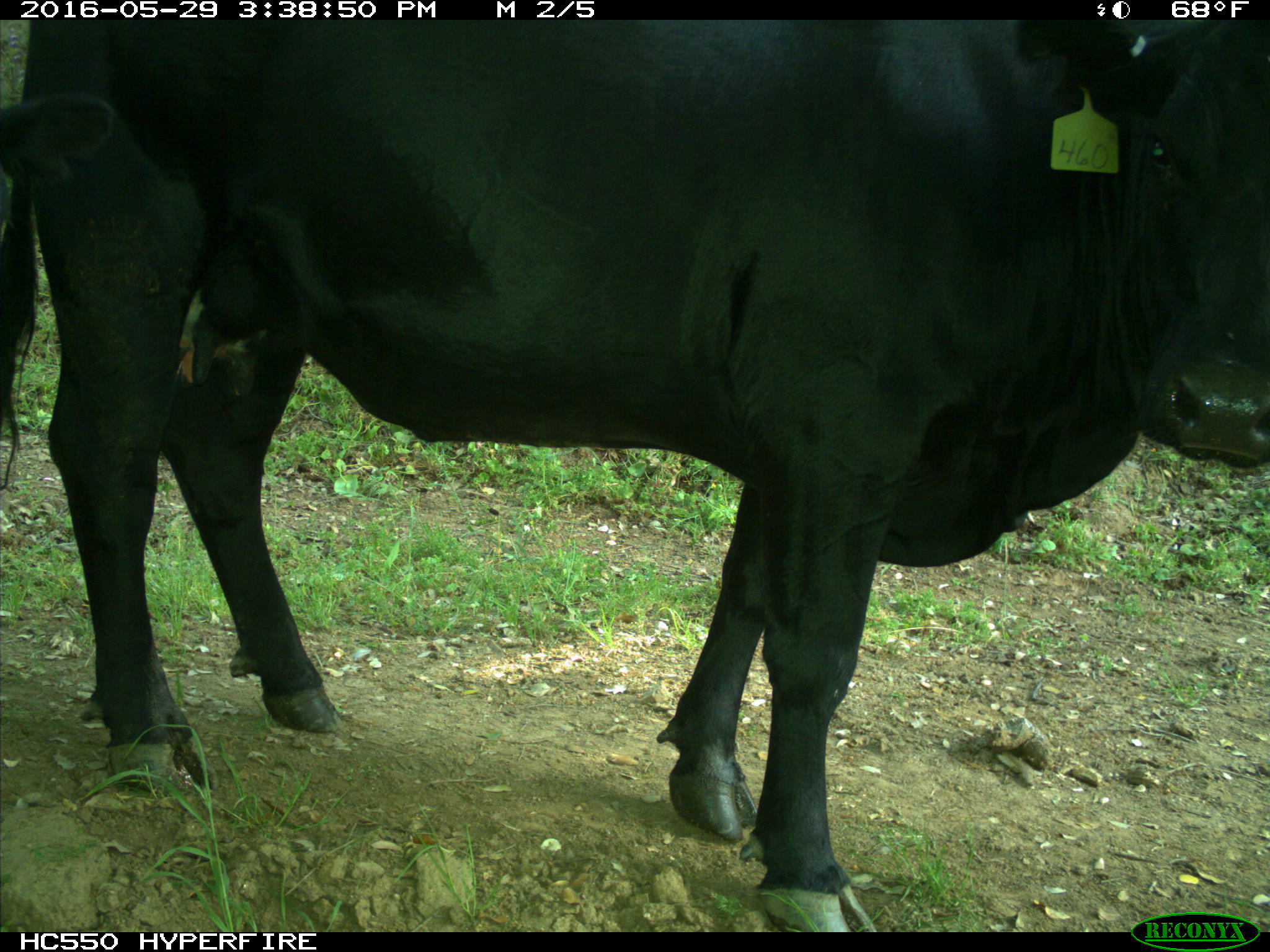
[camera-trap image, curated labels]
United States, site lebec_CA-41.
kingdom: Animalia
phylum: Chordata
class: Mammalia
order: Artiodactyla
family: Bovidae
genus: Bos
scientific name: Bos taurus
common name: domestic cow